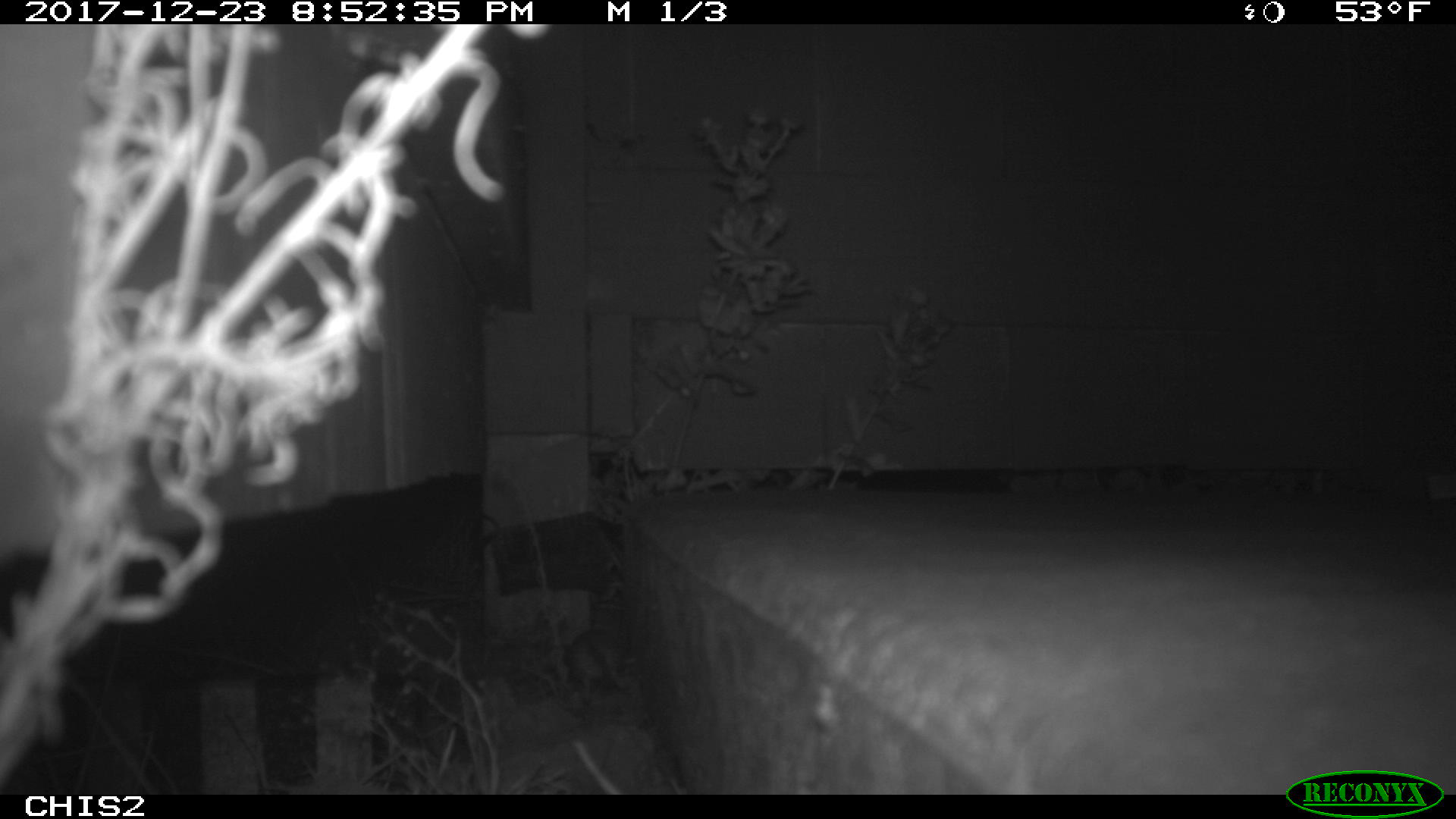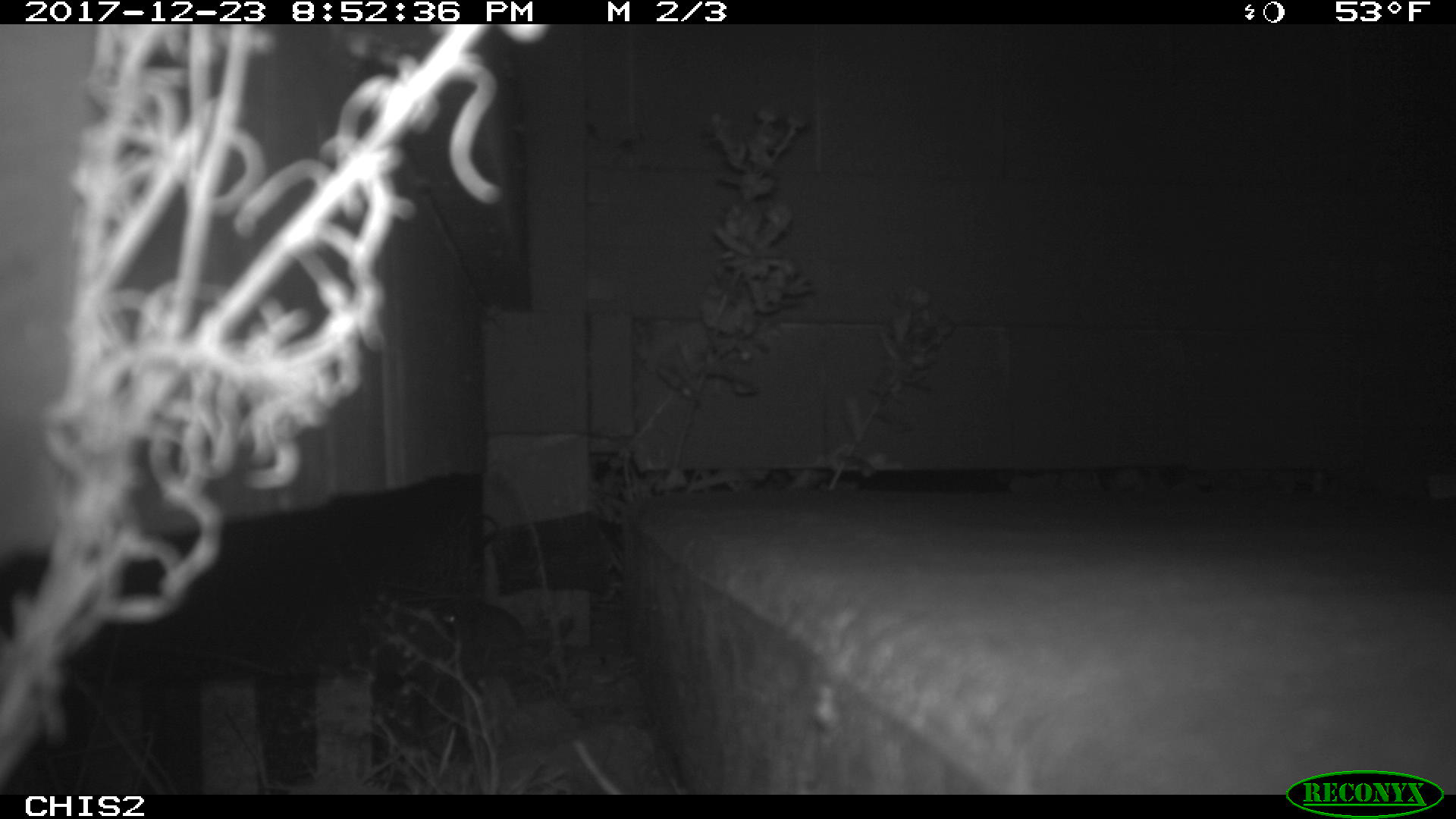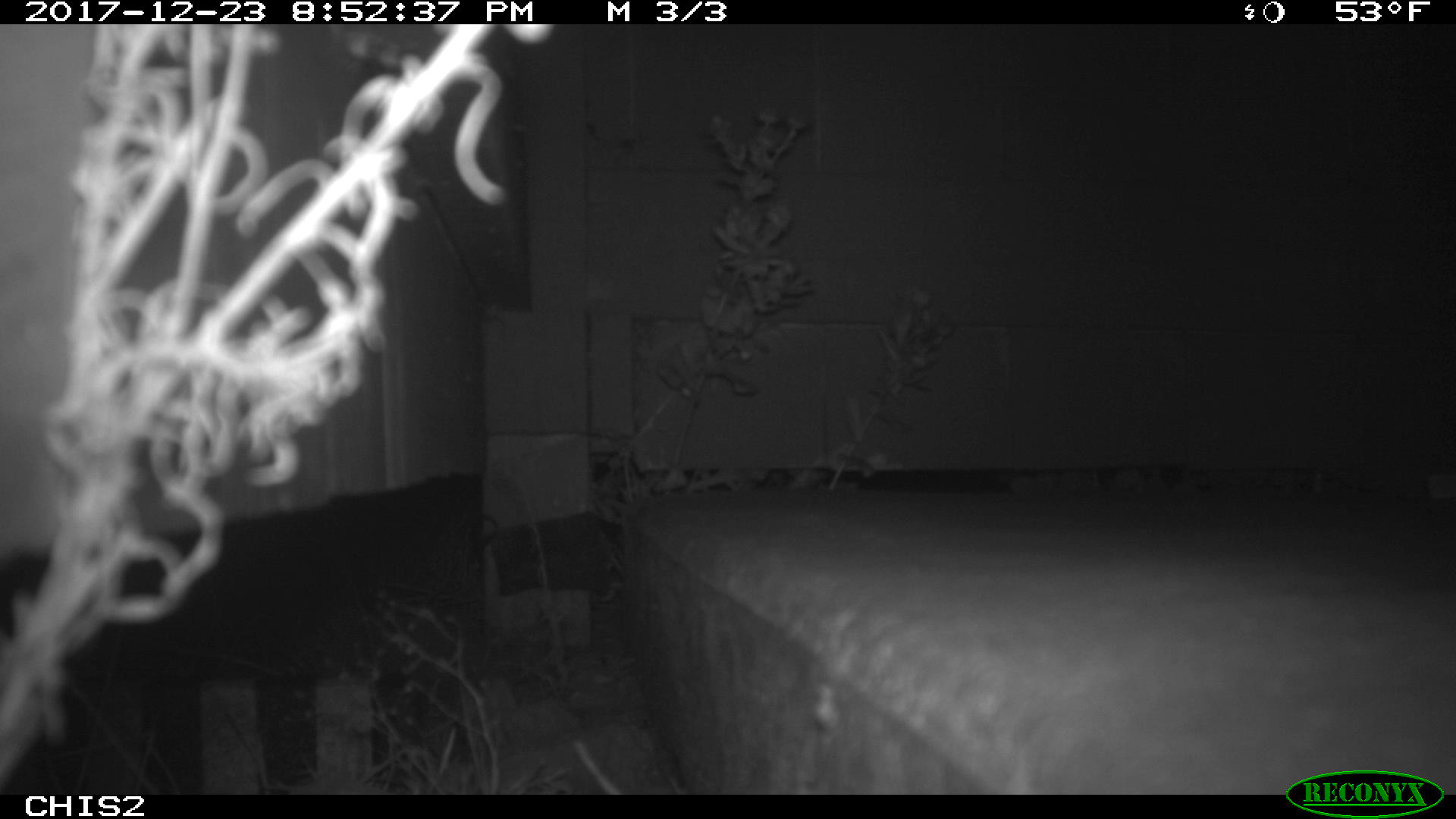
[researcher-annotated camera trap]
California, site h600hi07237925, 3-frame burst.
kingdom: Animalia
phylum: Chordata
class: Mammalia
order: Rodentia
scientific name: Rodentia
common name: rodent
Rodent (Rodentia).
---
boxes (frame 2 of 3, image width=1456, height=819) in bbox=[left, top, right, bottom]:
rodent: bbox=[432, 595, 552, 670]